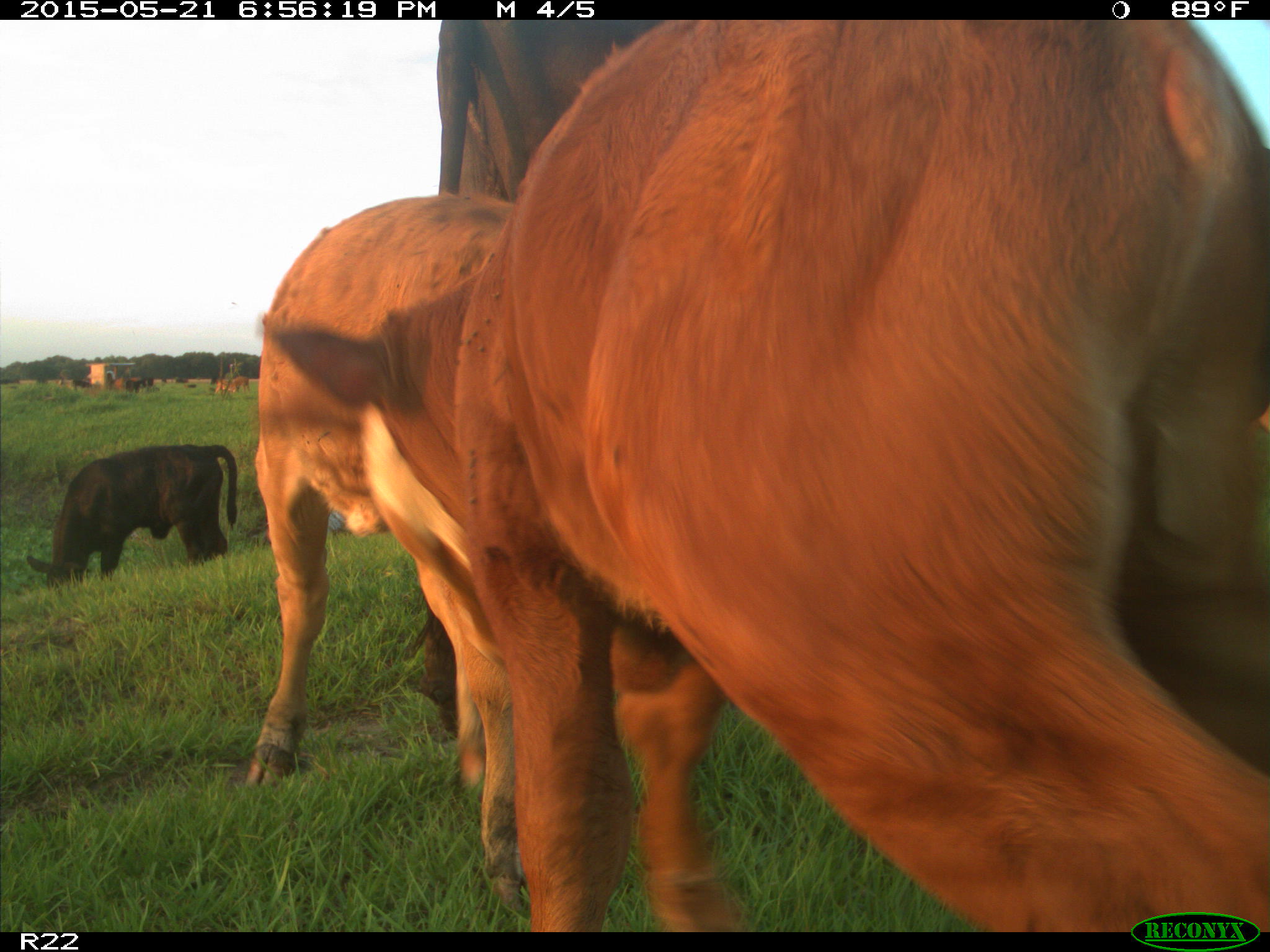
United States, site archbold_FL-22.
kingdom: Animalia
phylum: Chordata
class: Mammalia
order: Artiodactyla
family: Bovidae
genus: Bos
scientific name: Bos taurus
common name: domestic cow